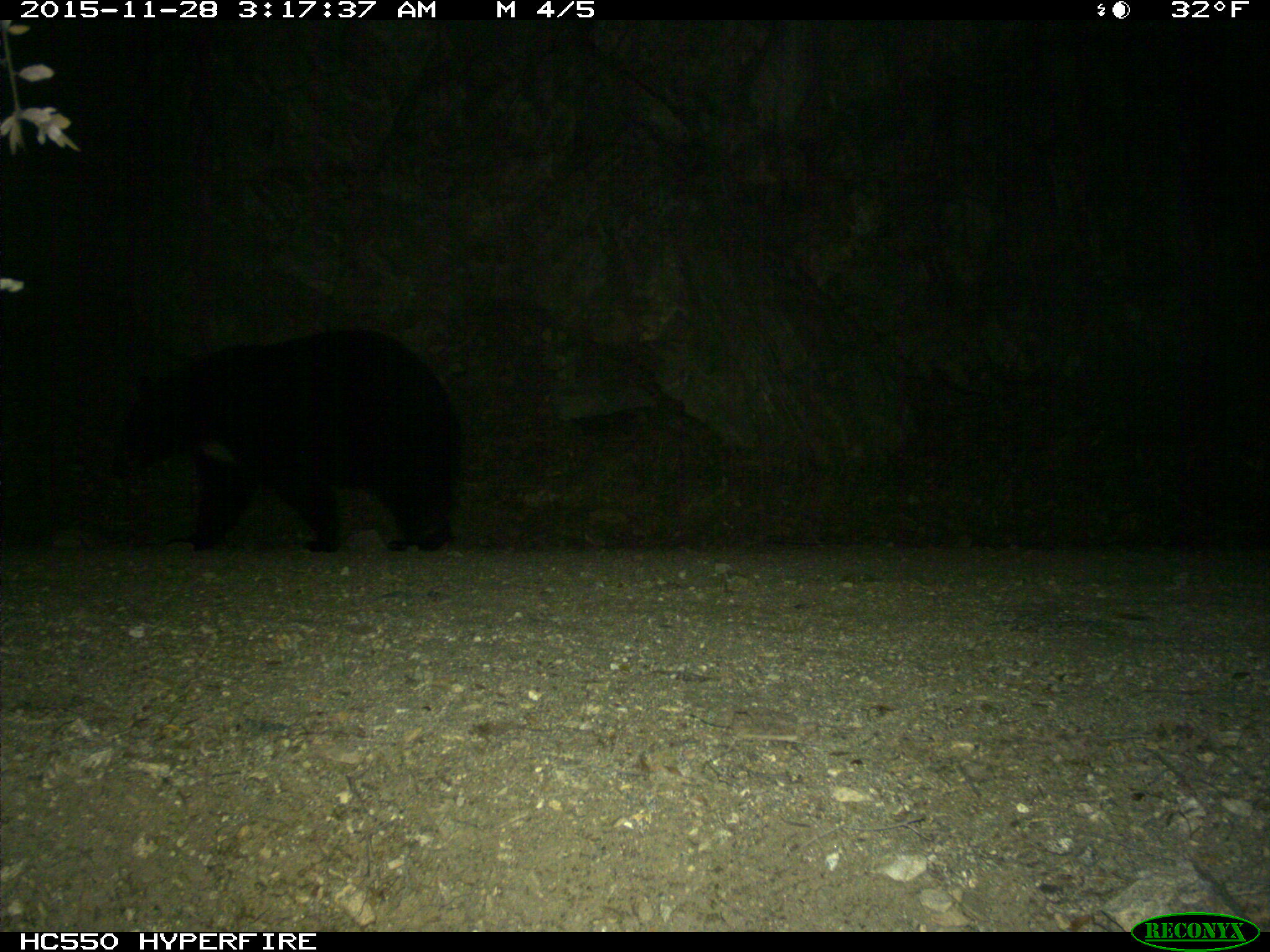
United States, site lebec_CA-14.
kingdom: Animalia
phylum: Chordata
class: Mammalia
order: Carnivora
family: Ursidae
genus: Ursus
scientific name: Ursus americanus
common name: american black bear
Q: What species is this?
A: Ursus americanus (american black bear).